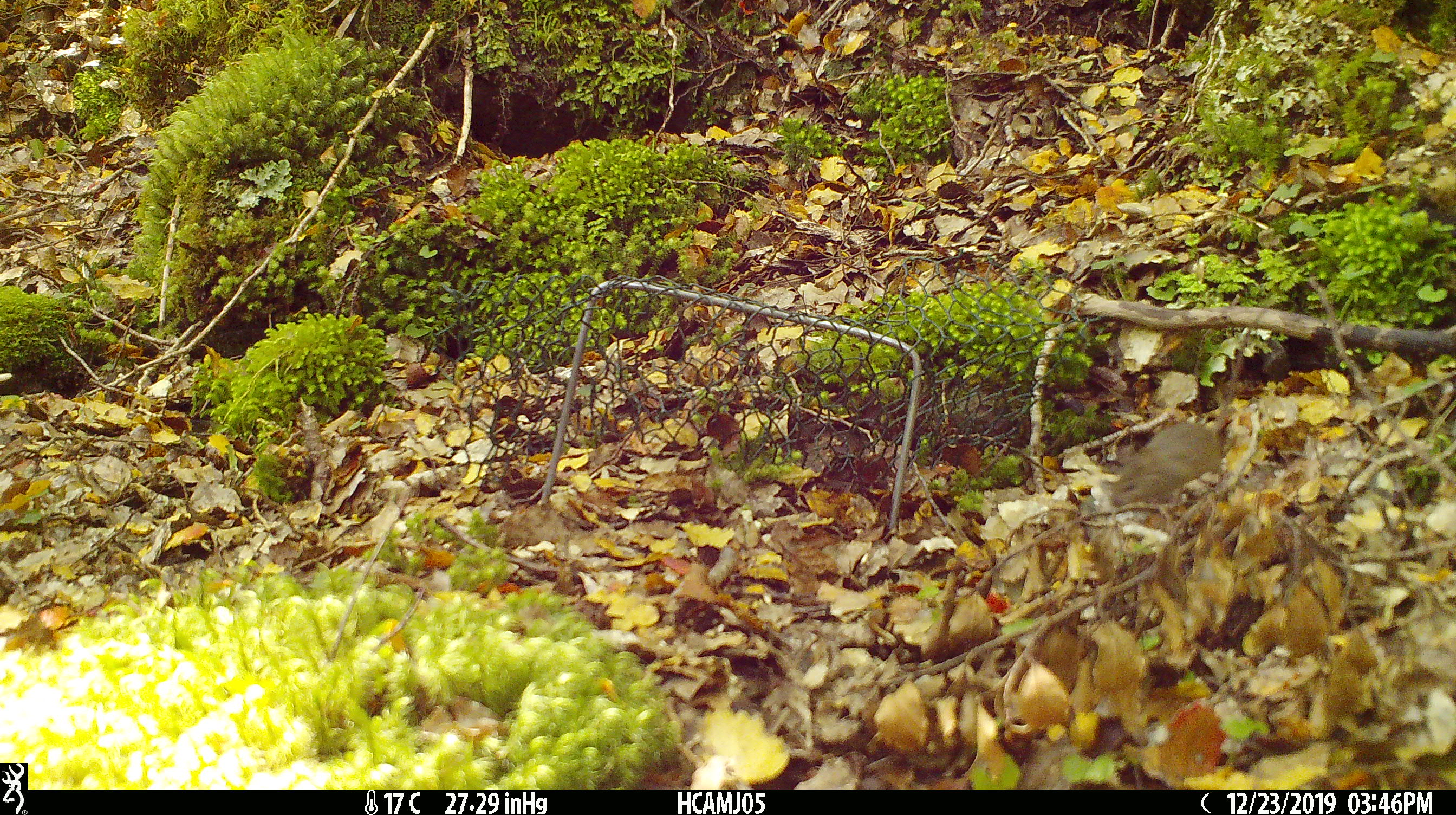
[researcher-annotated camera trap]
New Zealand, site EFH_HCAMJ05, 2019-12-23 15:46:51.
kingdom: Animalia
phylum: Chordata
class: Mammalia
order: Rodentia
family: Muridae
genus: Mus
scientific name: Mus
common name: mouse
Mouse (Mus).